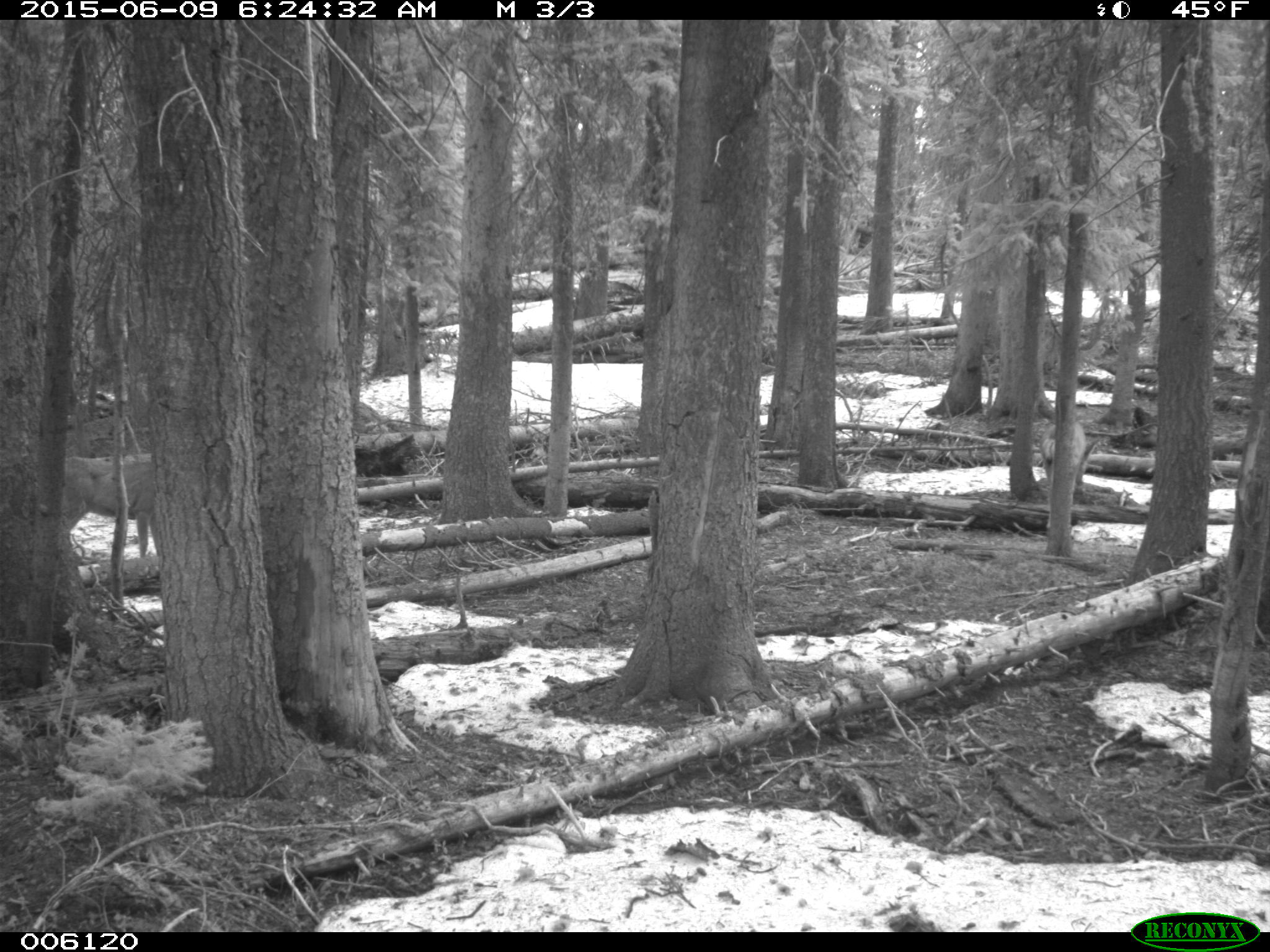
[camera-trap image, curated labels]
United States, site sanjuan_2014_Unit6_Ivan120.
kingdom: Animalia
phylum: Chordata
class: Mammalia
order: Artiodactyla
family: Cervidae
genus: Odocoileus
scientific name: Odocoileus hemionus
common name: mule deer